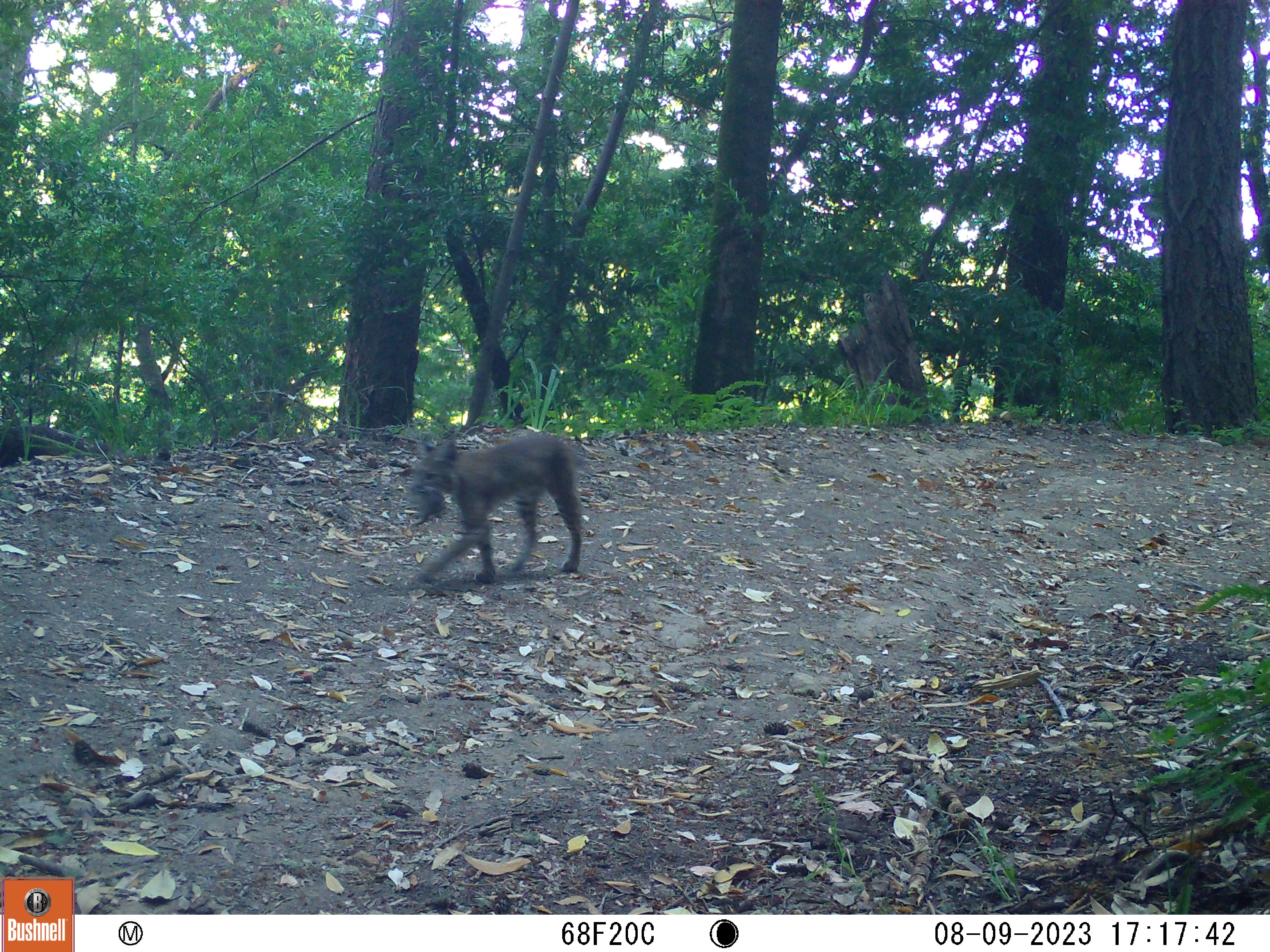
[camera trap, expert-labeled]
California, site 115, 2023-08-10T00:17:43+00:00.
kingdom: Animalia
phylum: Chordata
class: Mammalia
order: Carnivora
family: Felidae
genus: Lynx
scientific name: Lynx rufus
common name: bobcat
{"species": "bobcat (Lynx rufus)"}